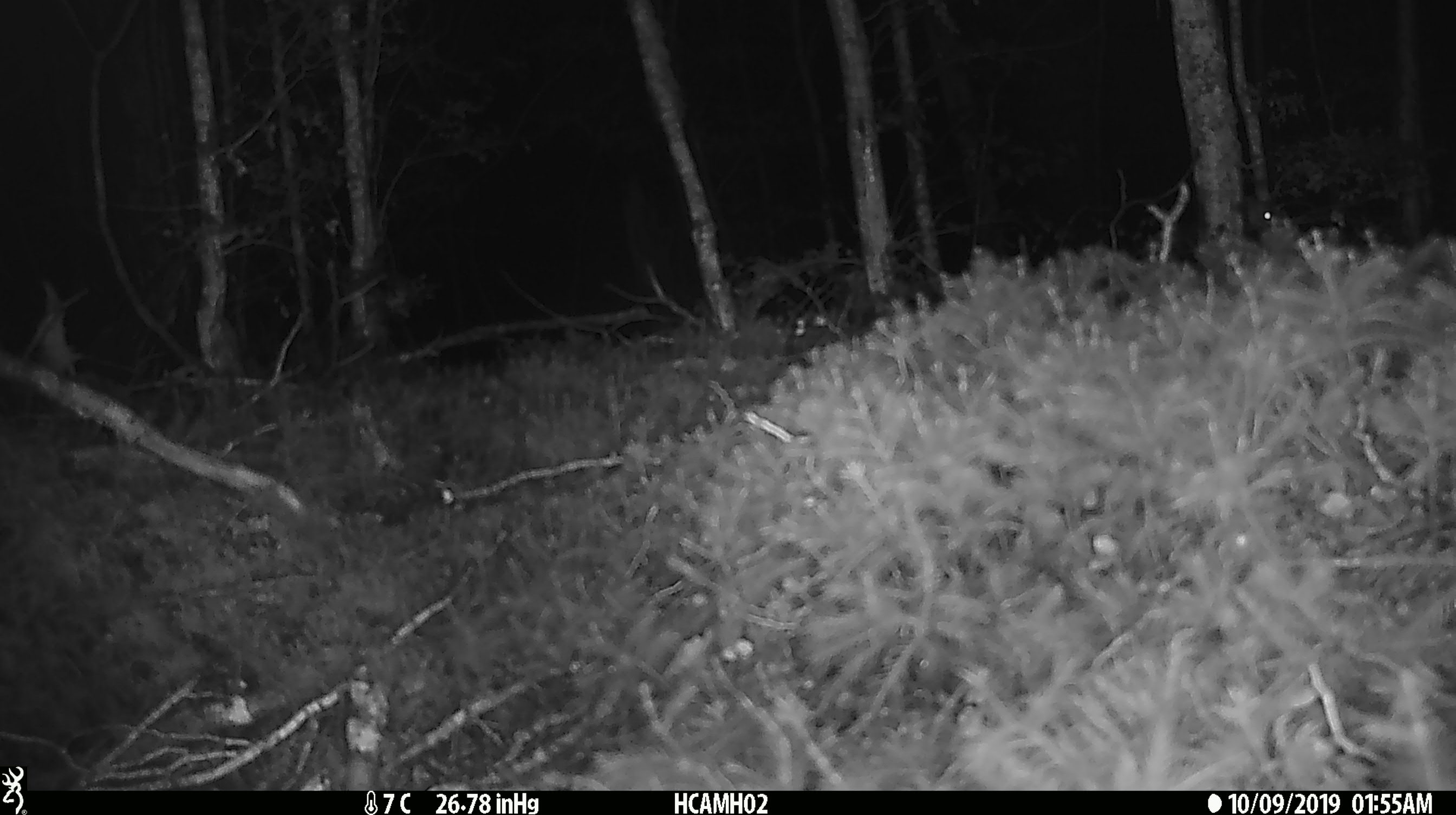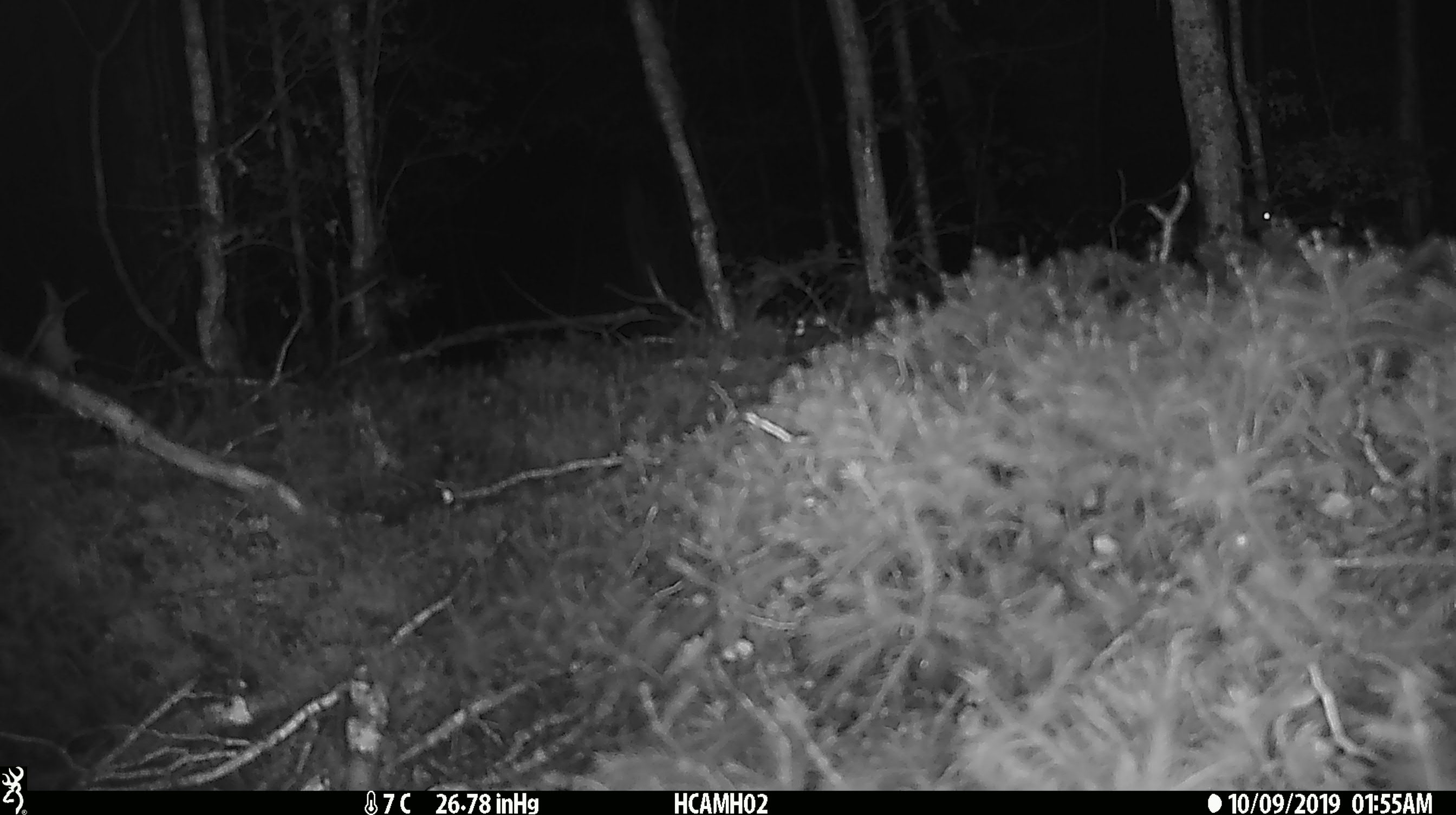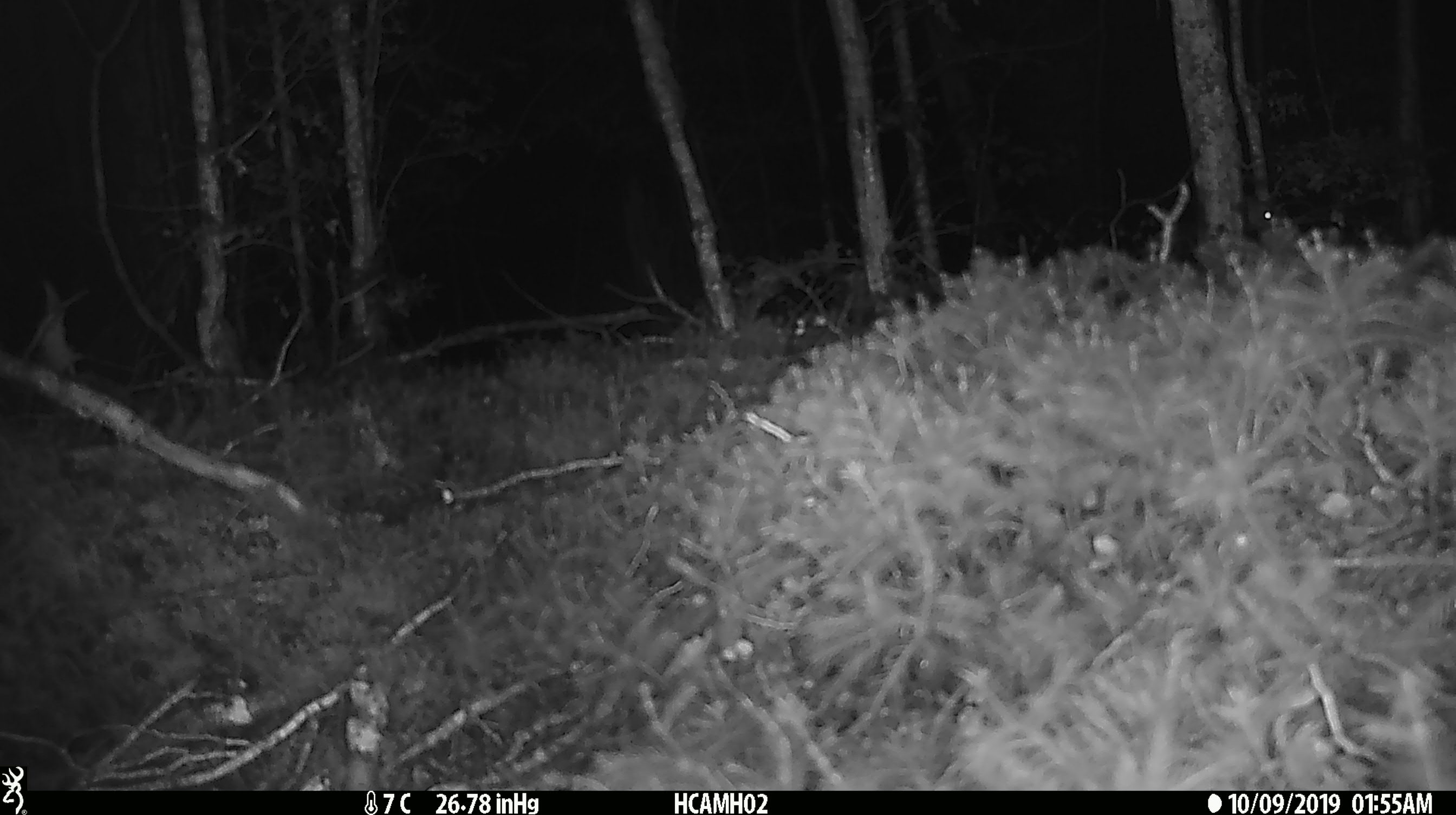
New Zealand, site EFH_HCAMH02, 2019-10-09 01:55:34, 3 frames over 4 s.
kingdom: Animalia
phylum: Chordata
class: Mammalia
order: Rodentia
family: Muridae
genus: Mus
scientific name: Mus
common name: mouse